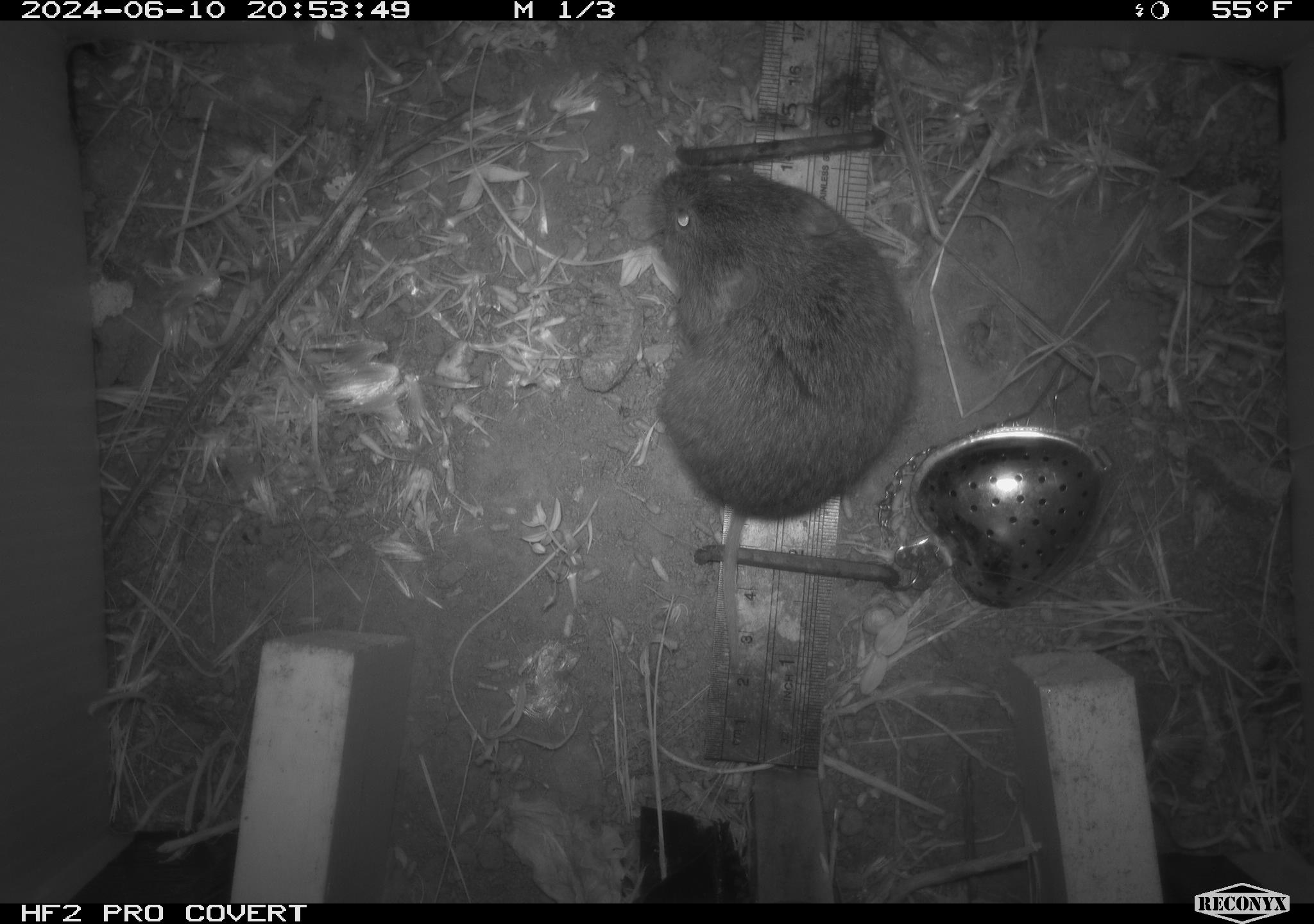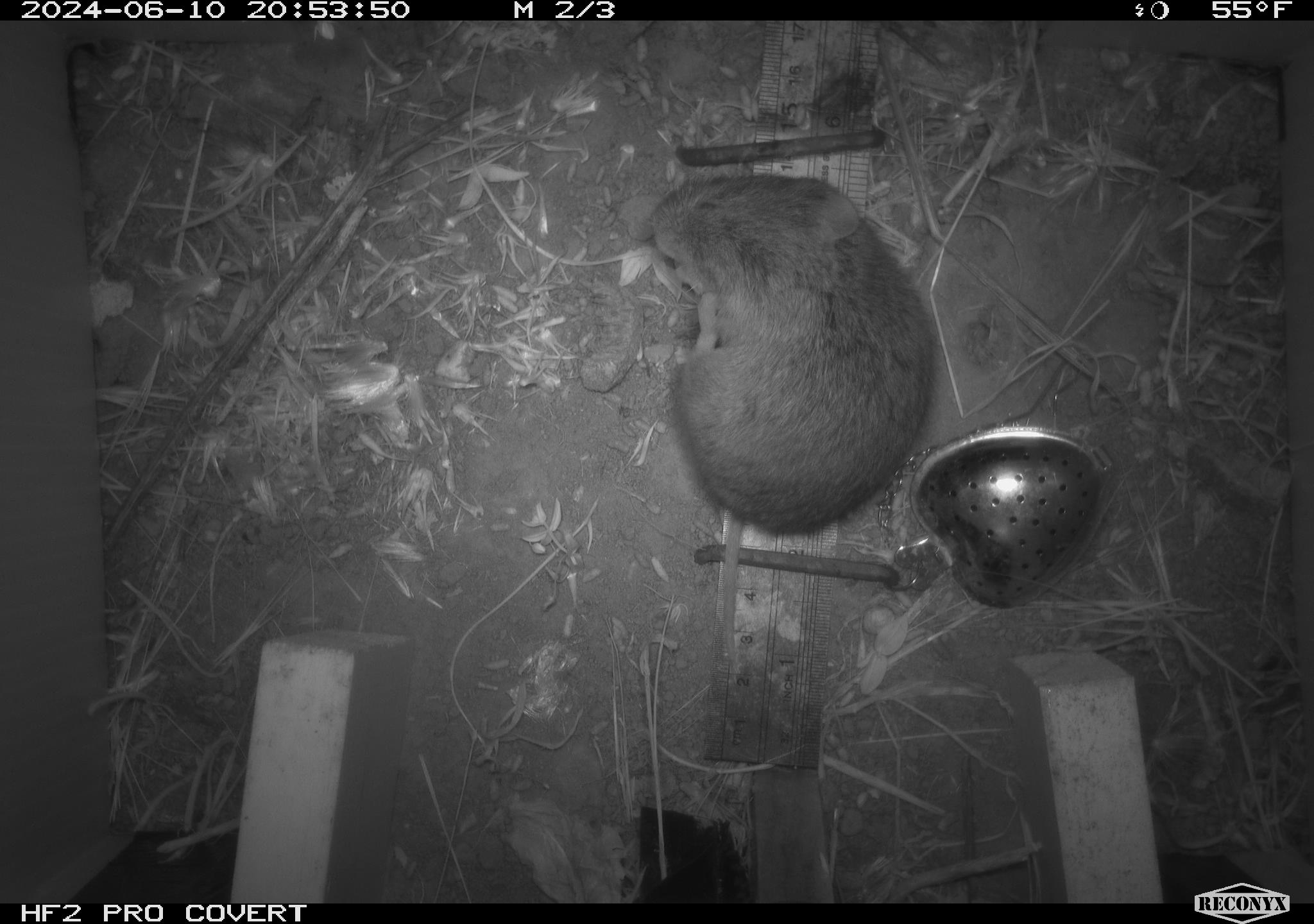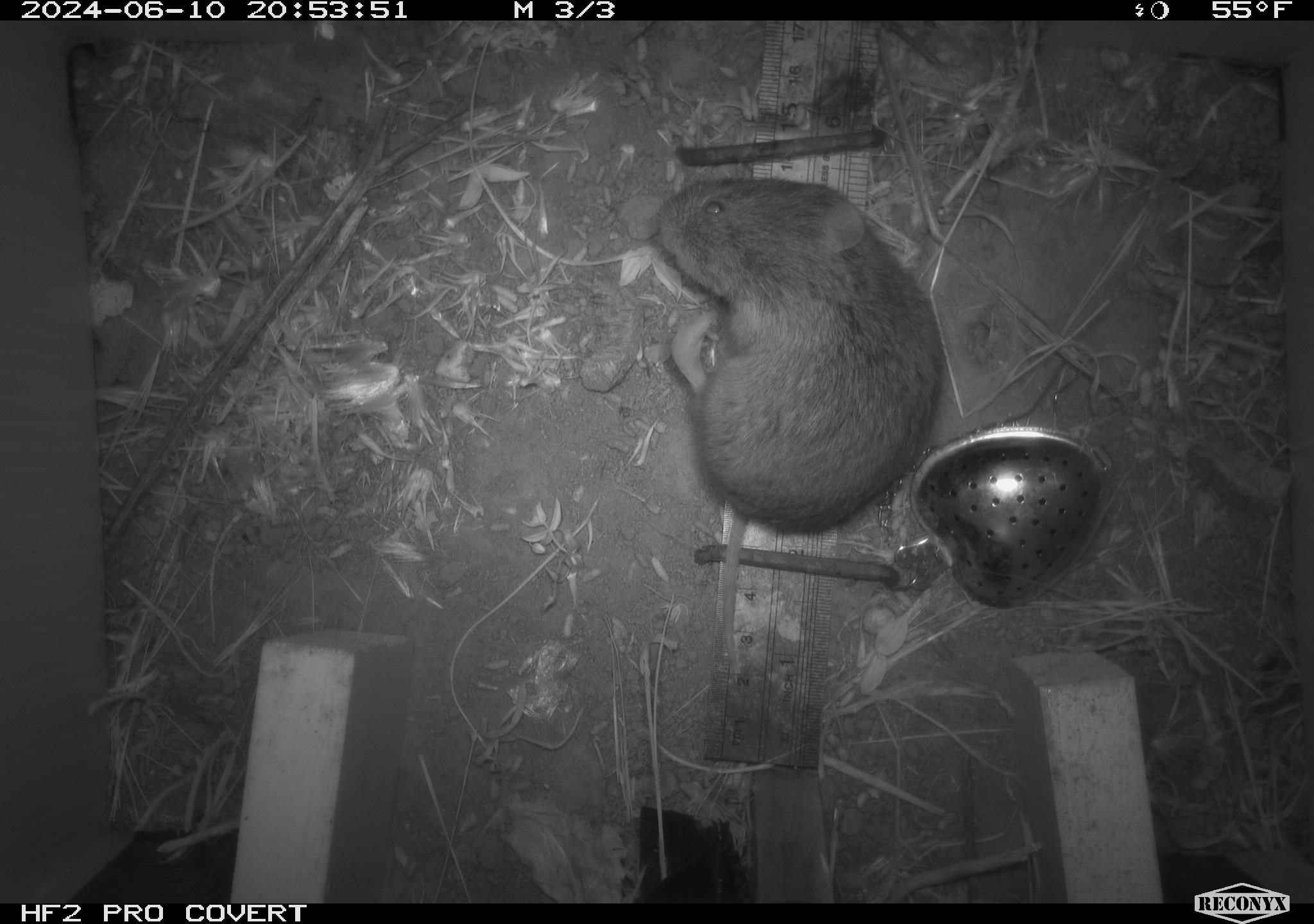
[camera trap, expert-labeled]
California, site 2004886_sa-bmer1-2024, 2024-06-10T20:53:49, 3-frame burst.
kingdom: Animalia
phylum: Chordata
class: Mammalia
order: Rodentia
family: Cricetidae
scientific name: Arvicolinae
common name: voles, lemmings, and muskrats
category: arvicolinae subfamily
Arvicolinae subfamily (voles, lemmings, and muskrats) (Arvicolinae).